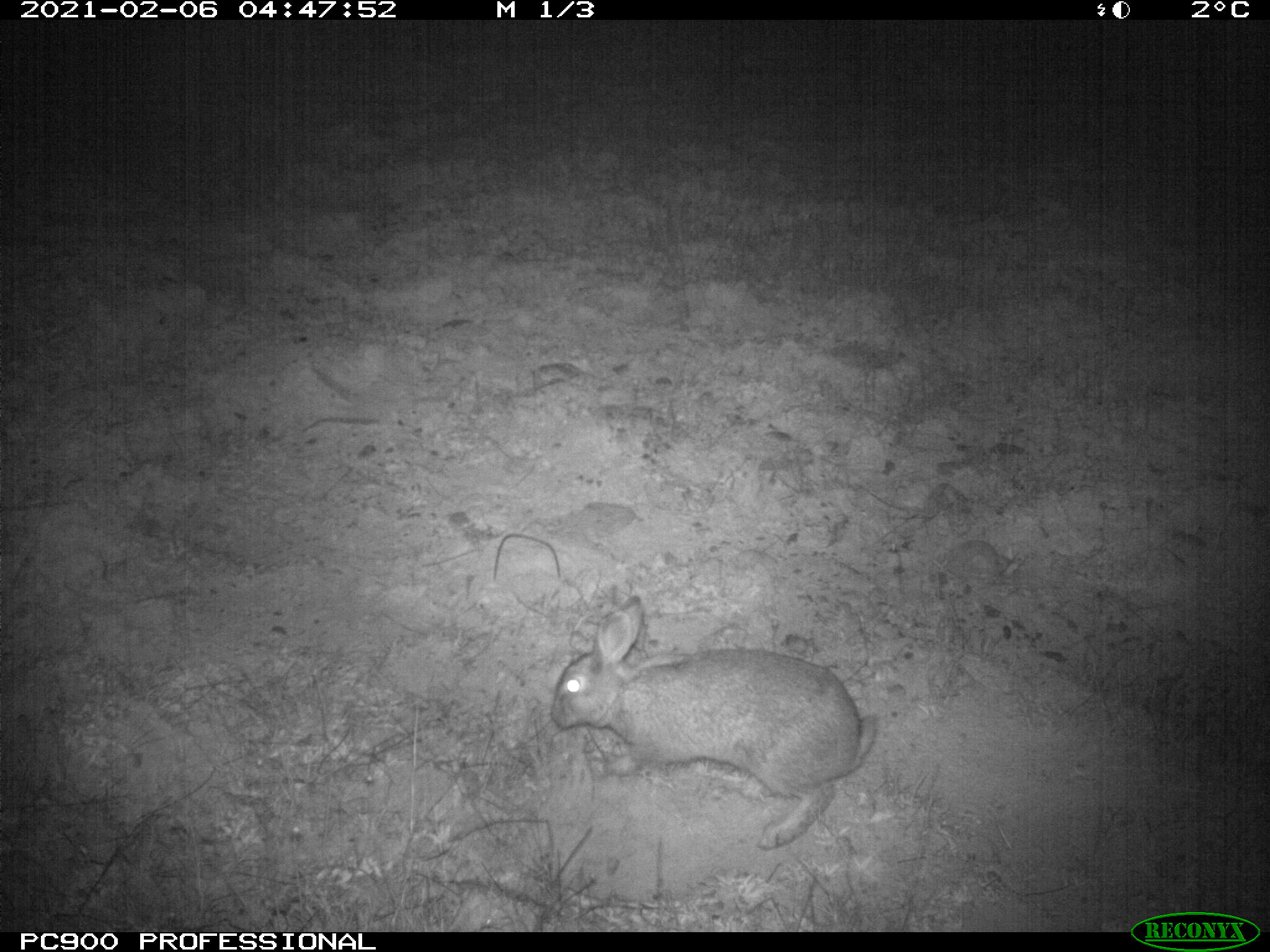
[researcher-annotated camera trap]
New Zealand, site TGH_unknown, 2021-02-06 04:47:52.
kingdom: Animalia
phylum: Chordata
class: Mammalia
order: Lagomorpha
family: Leporidae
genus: Oryctolagus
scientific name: Oryctolagus cuniculus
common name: european rabbit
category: rabbit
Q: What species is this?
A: Rabbit (european rabbit) (Oryctolagus cuniculus).